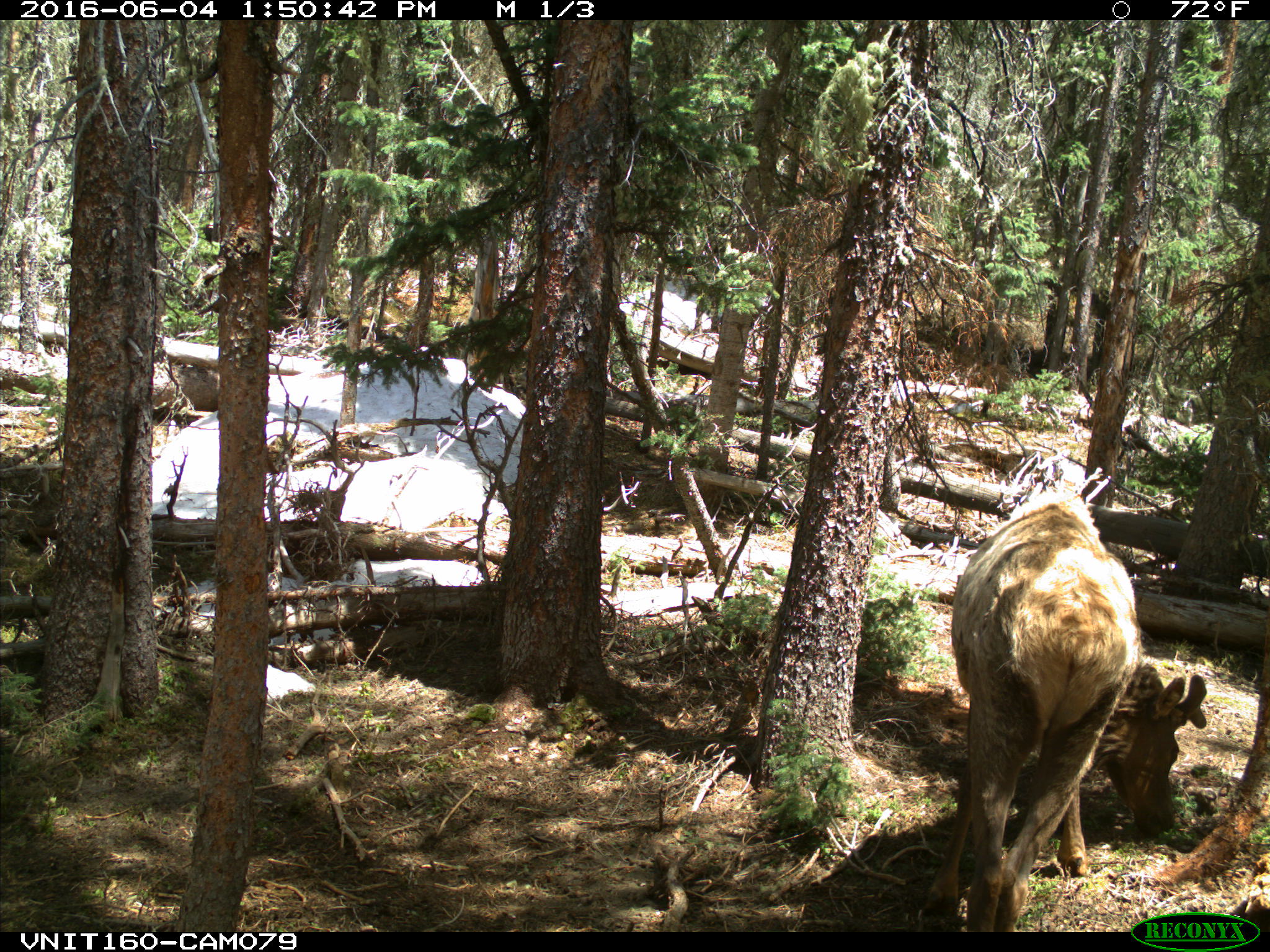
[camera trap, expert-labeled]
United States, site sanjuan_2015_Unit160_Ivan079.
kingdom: Animalia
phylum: Chordata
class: Mammalia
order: Artiodactyla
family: Cervidae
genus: Cervus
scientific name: Cervus elaphus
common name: red deer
Cervus elaphus (red deer).